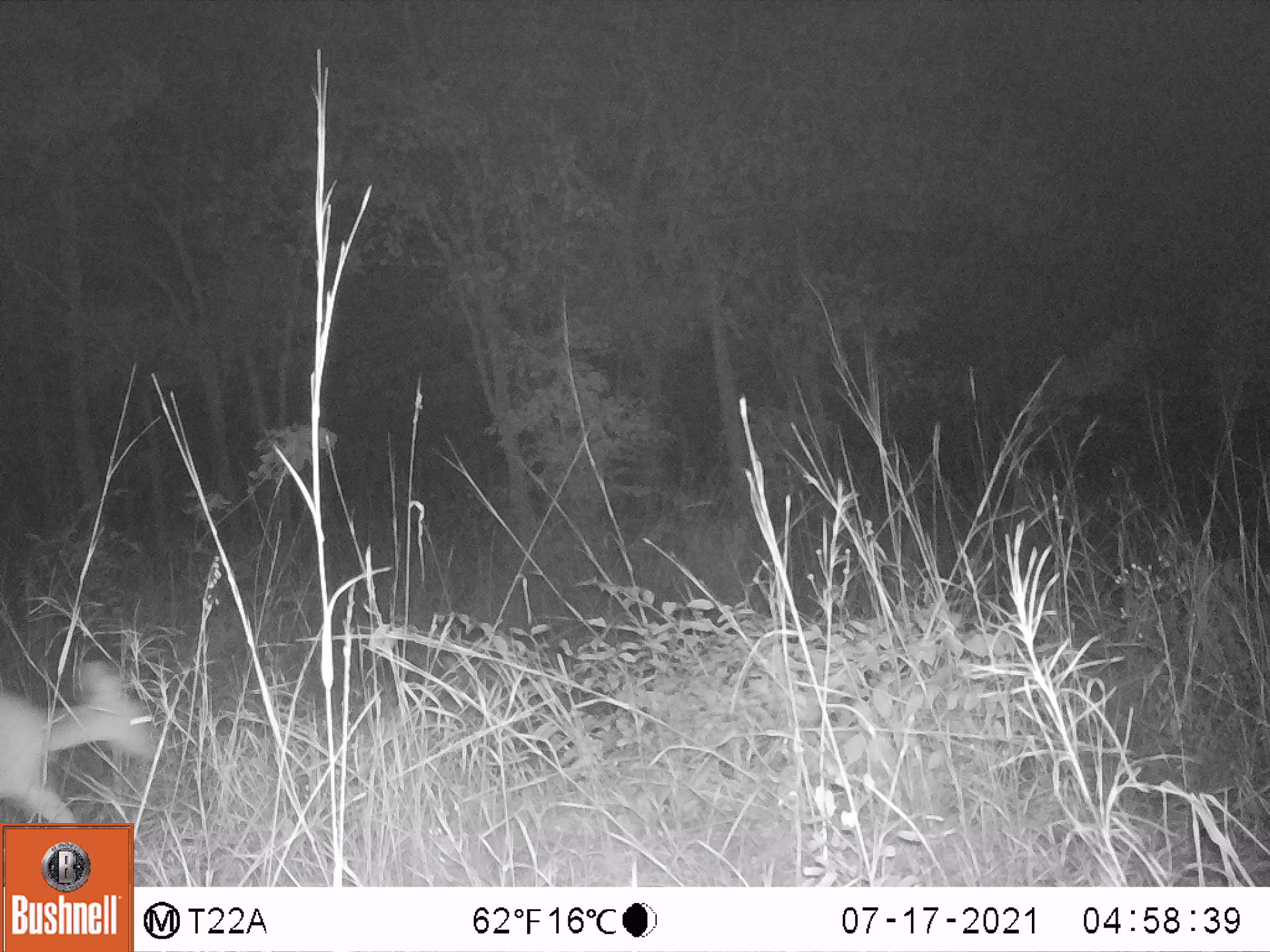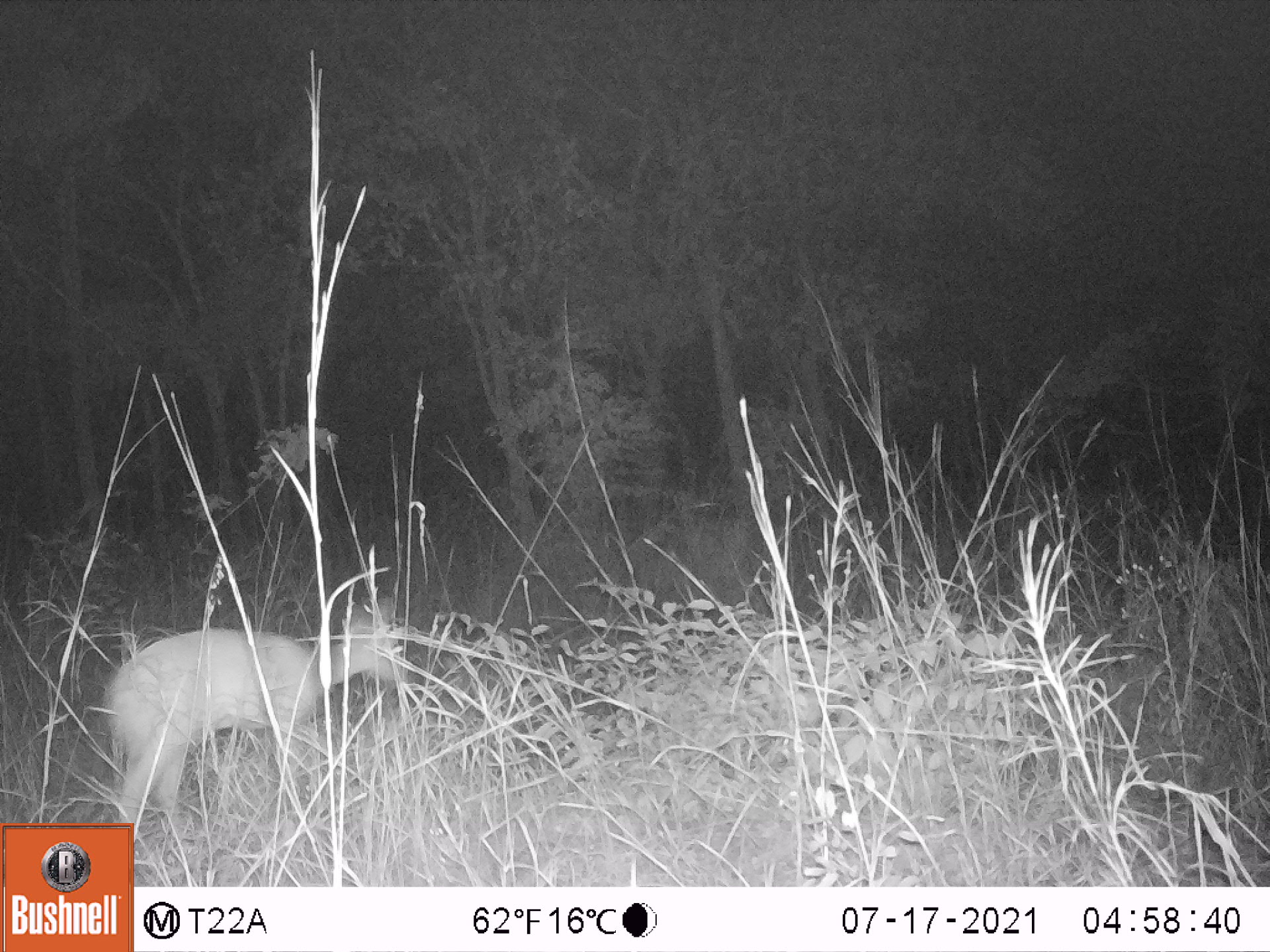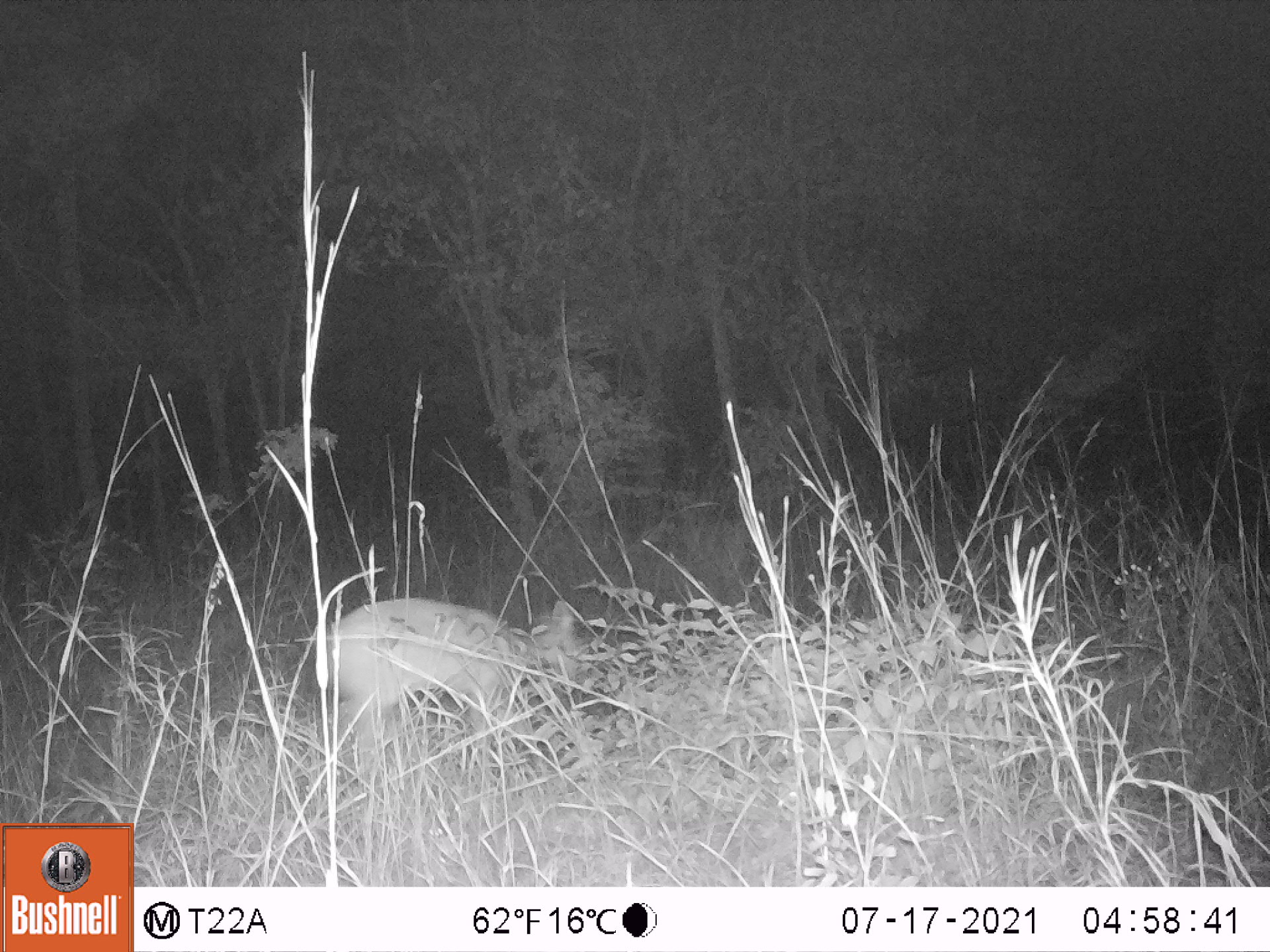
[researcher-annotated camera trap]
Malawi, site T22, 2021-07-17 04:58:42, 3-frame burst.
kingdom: Animalia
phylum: Chordata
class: Mammalia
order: Artiodactyla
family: Bovidae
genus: Sylvicapra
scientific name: Sylvicapra grimmia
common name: common duiker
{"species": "common duiker (Sylvicapra grimmia)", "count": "1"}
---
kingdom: Animalia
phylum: Chordata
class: Mammalia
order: Artiodactyla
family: Bovidae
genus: Tragelaphus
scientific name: Tragelaphus sylvaticus sylvaticus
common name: cape bushbuck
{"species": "cape bushbuck (Tragelaphus sylvaticus sylvaticus)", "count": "1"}